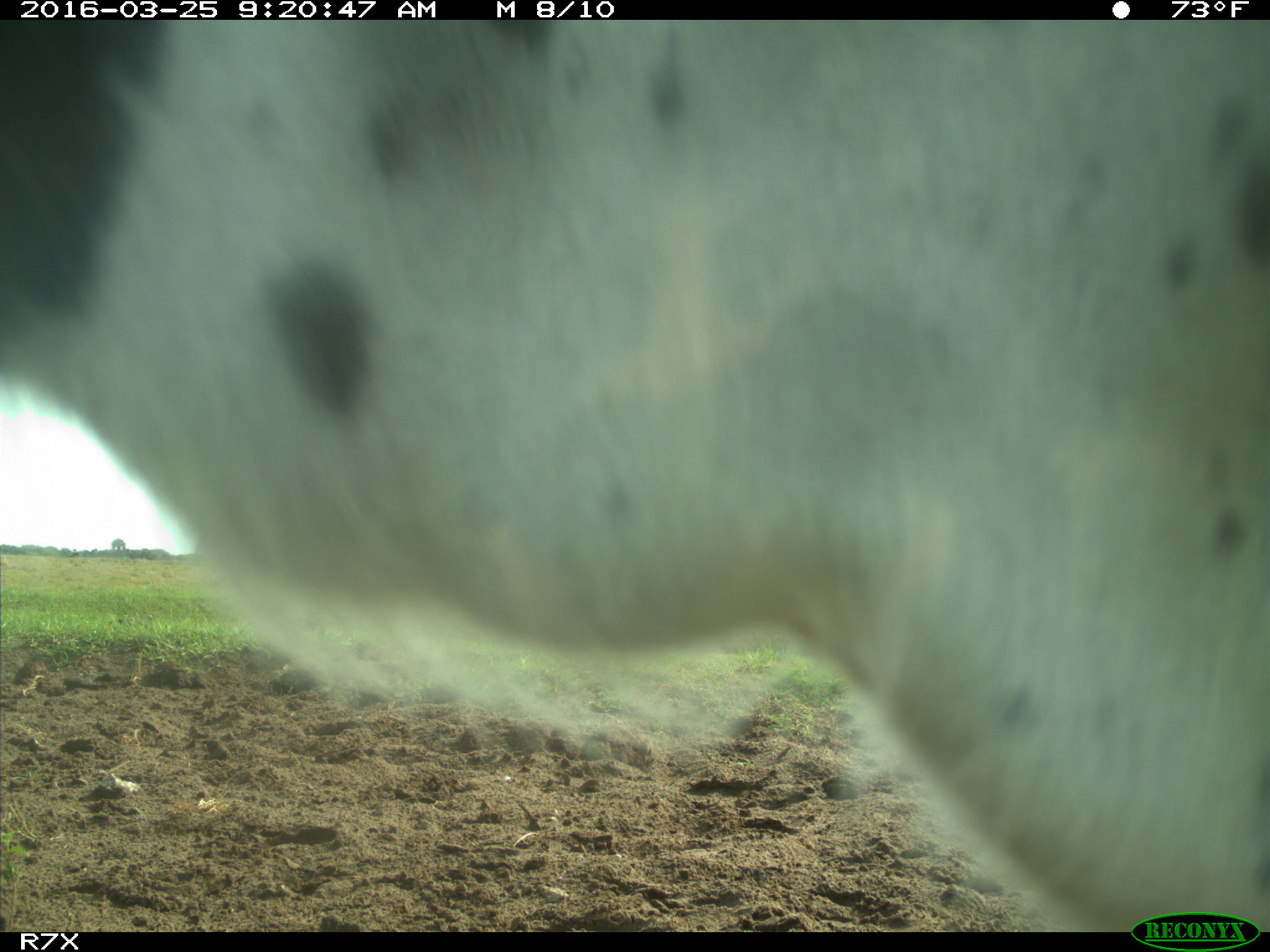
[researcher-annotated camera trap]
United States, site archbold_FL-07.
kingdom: Animalia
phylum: Chordata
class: Mammalia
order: Artiodactyla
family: Bovidae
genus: Bos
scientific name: Bos taurus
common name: domestic cow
Bos taurus (domestic cow).